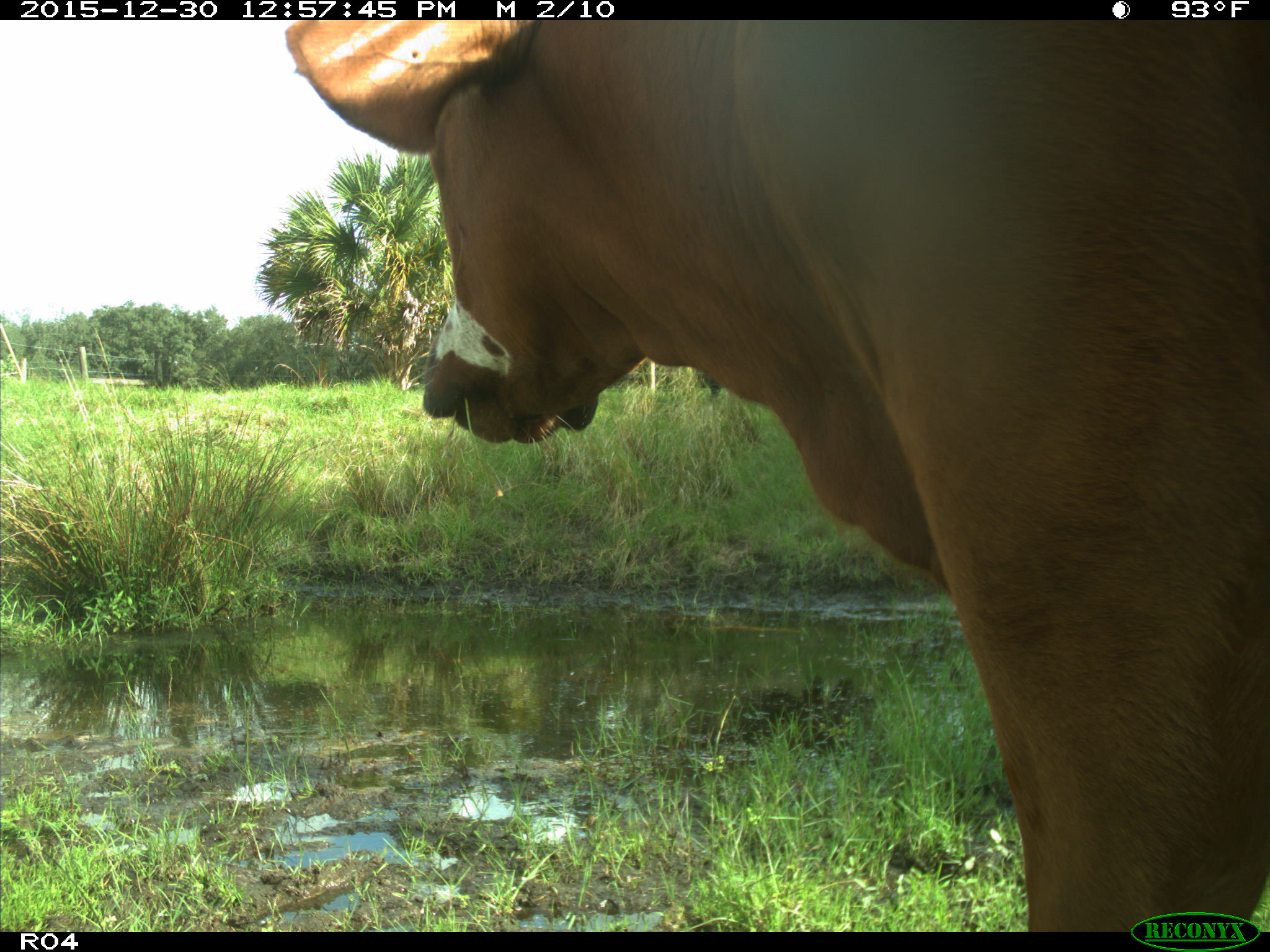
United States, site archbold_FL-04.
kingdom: Animalia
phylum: Chordata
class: Mammalia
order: Artiodactyla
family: Bovidae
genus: Bos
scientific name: Bos taurus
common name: domestic cow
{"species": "Bos taurus (domestic cow)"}